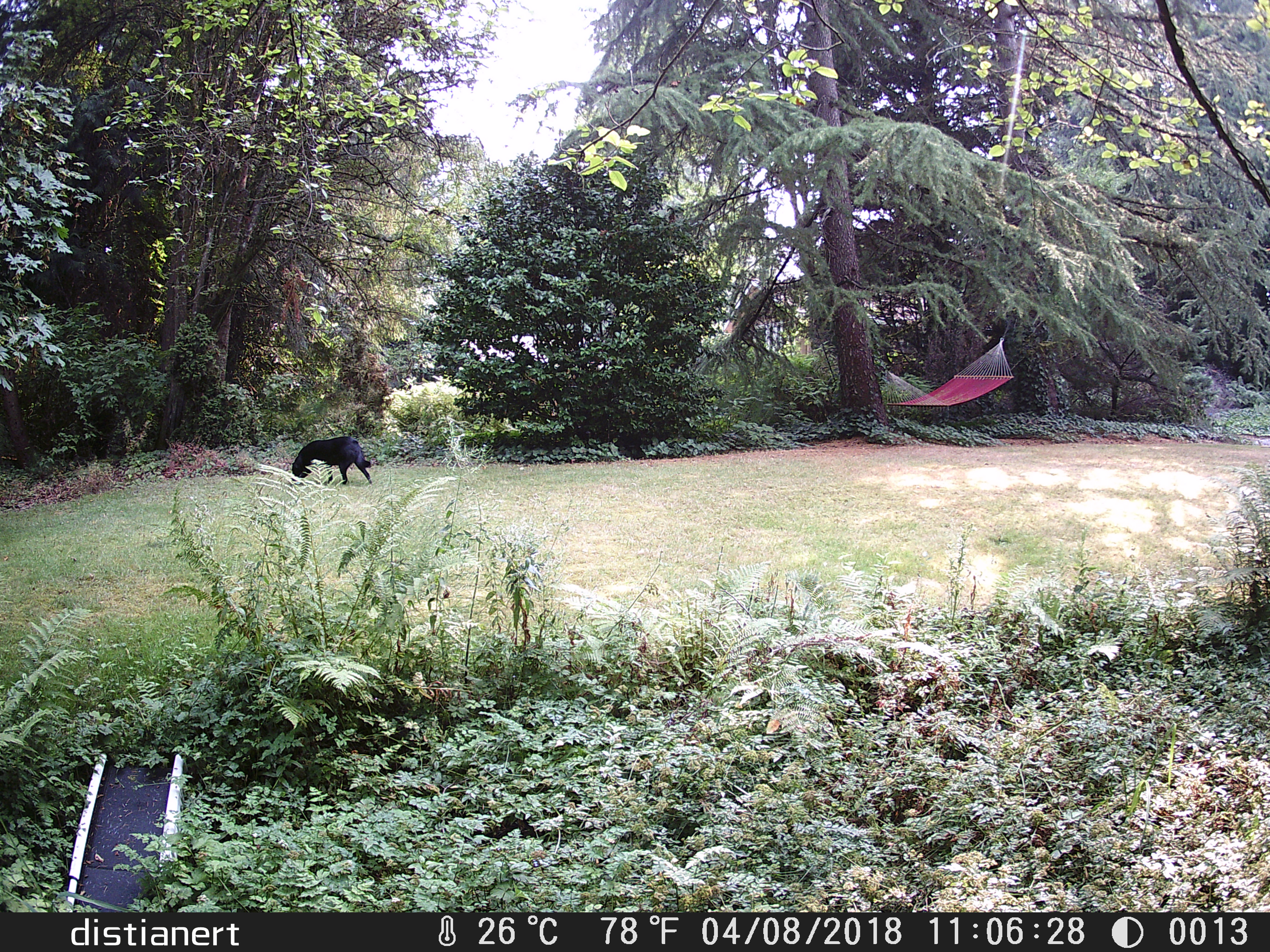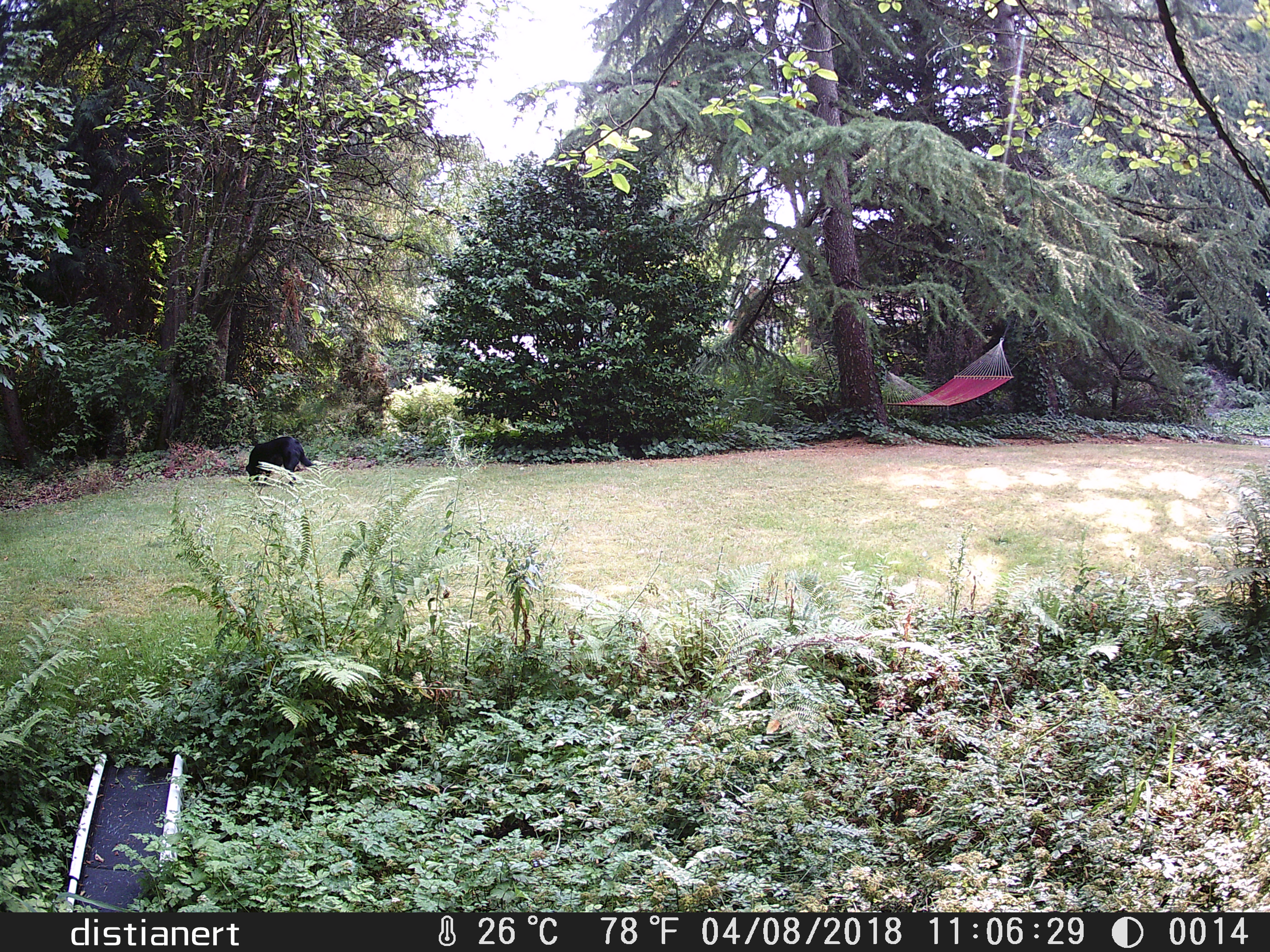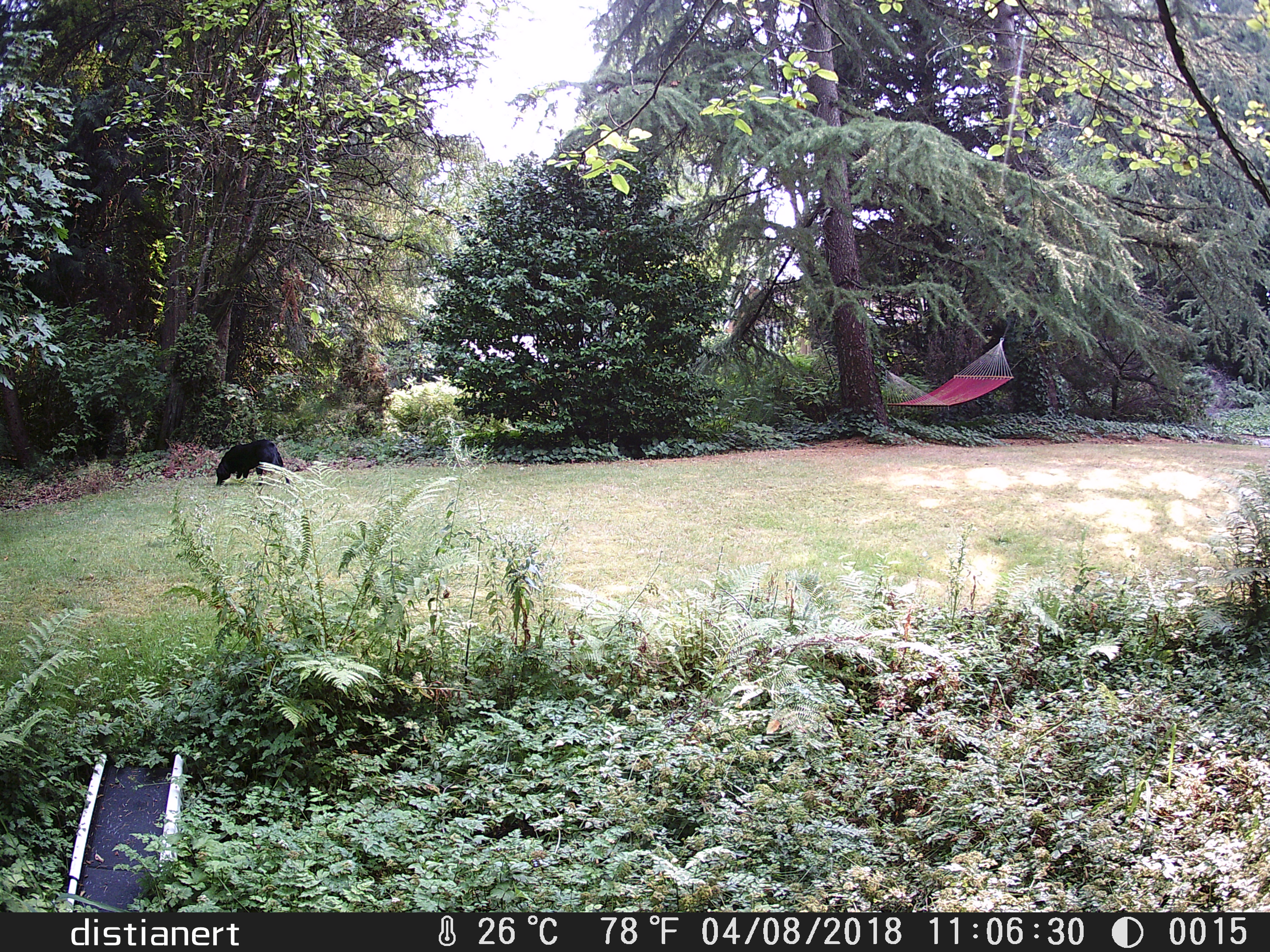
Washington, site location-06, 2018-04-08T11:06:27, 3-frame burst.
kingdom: Animalia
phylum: Chordata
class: Mammalia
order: Carnivora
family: Canidae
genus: Canis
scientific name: Canis familiaris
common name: domestic dog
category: dog